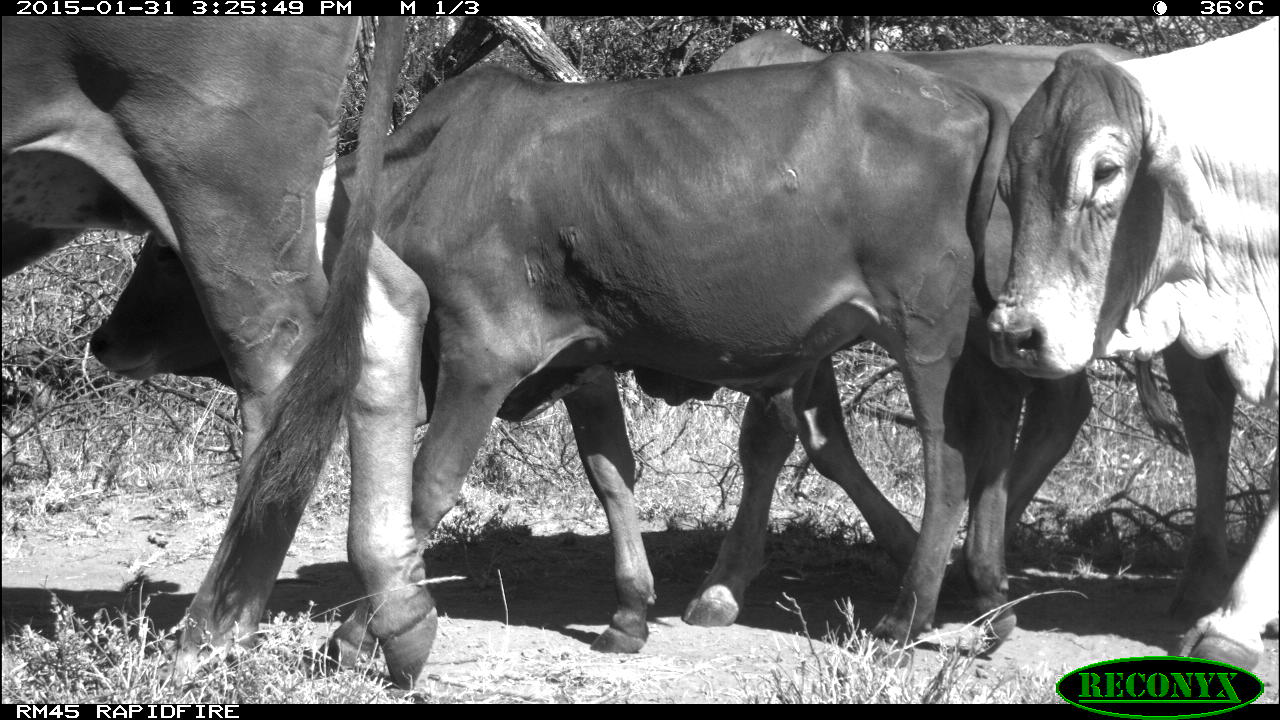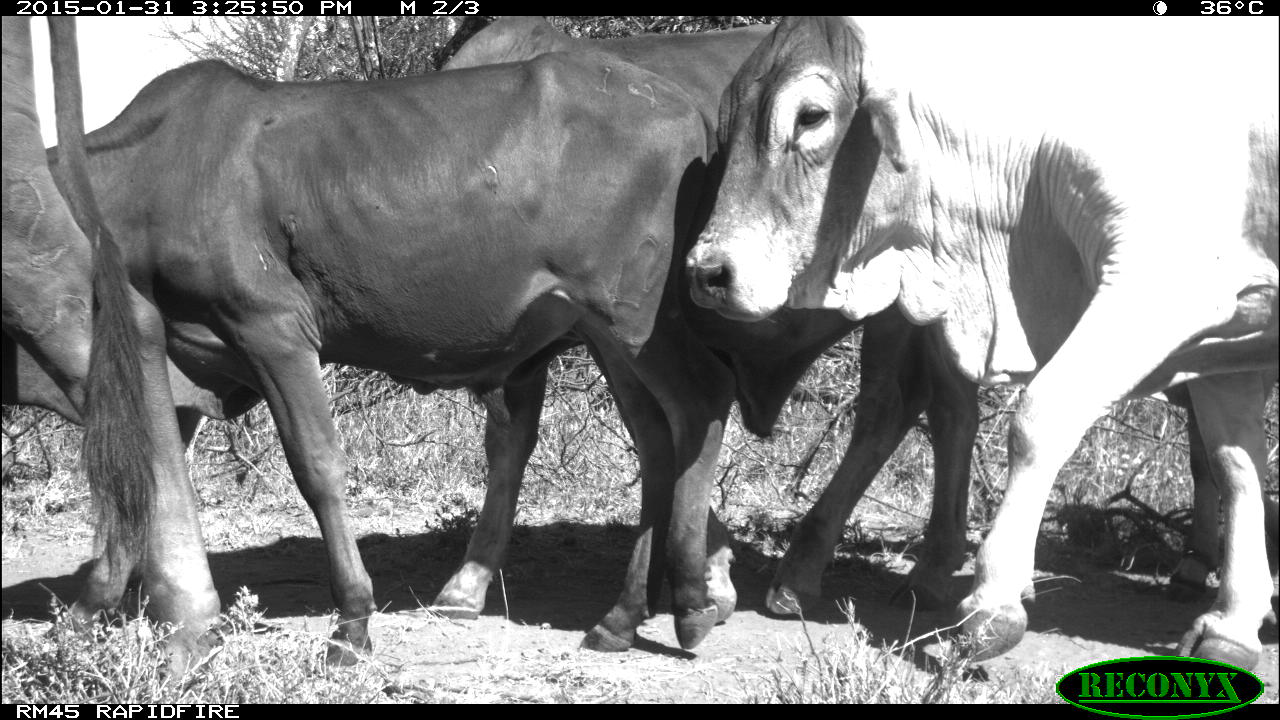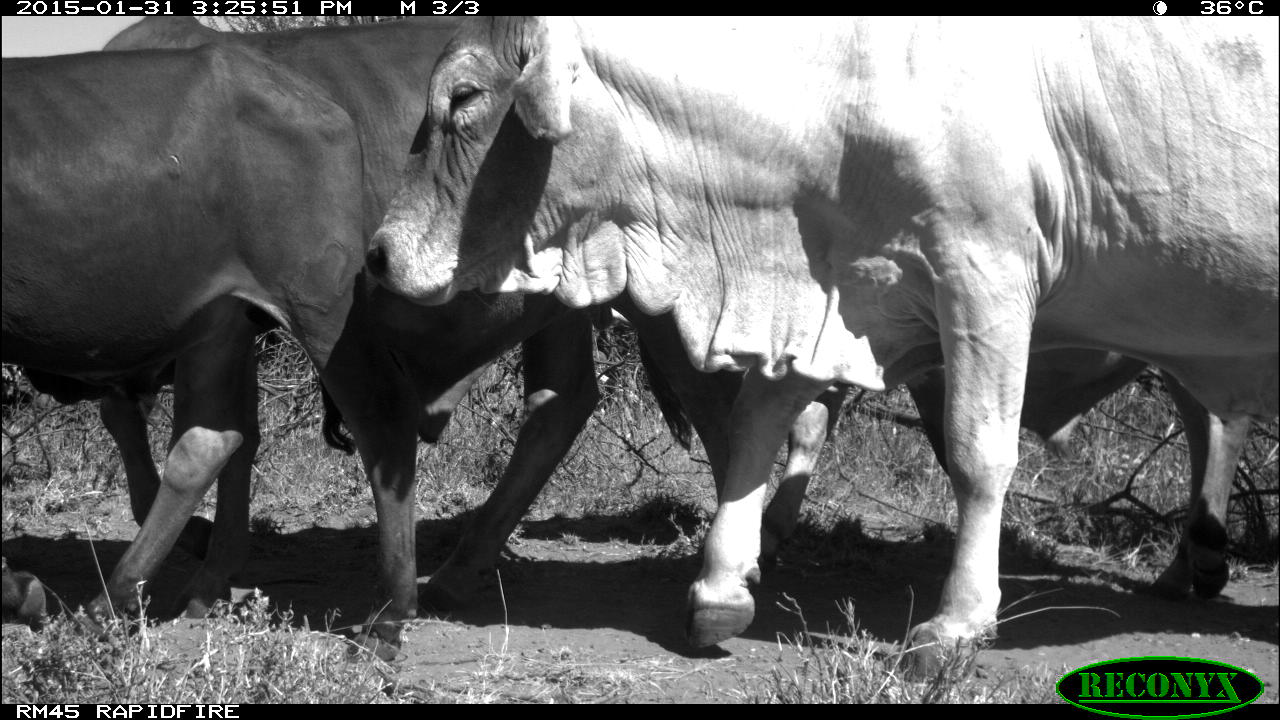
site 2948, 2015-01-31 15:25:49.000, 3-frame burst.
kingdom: Animalia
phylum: Chordata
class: Mammalia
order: Artiodactyla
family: Bovidae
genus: Bos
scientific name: Bos taurus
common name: domestic cattle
Bos taurus (domestic cattle), count 5.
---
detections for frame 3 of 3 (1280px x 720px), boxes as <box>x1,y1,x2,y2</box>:
bos taurus: <box>362,13,1280,687</box>; <box>96,13,695,619</box>; <box>2,39,426,670</box>; <box>762,377,1254,606</box>